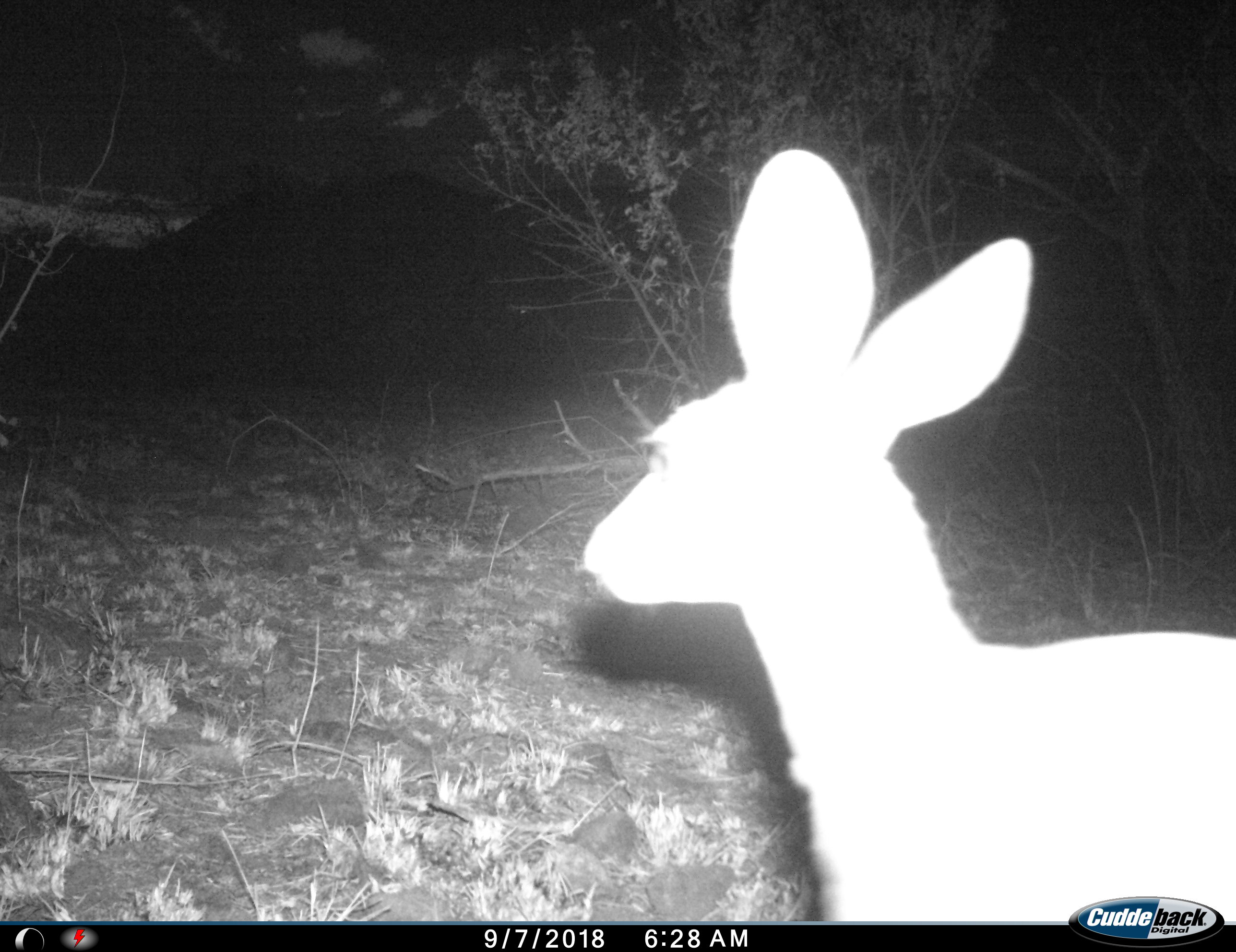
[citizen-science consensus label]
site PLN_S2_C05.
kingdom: Animalia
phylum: Chordata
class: Mammalia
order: Artiodactyla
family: Bovidae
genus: Raphicerus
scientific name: Raphicerus campestris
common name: steenbok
Steenbok (Raphicerus campestris), count 1. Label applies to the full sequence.